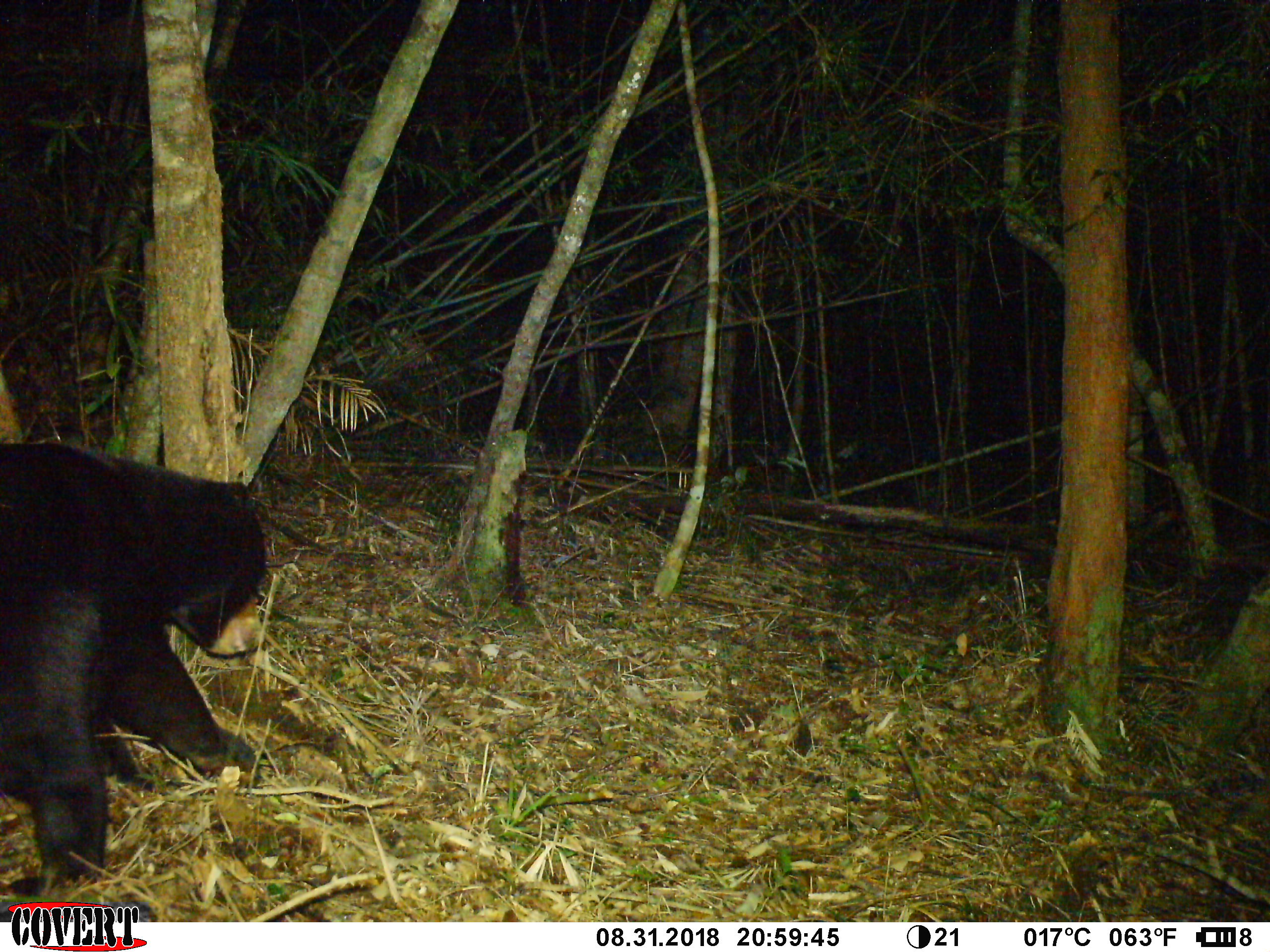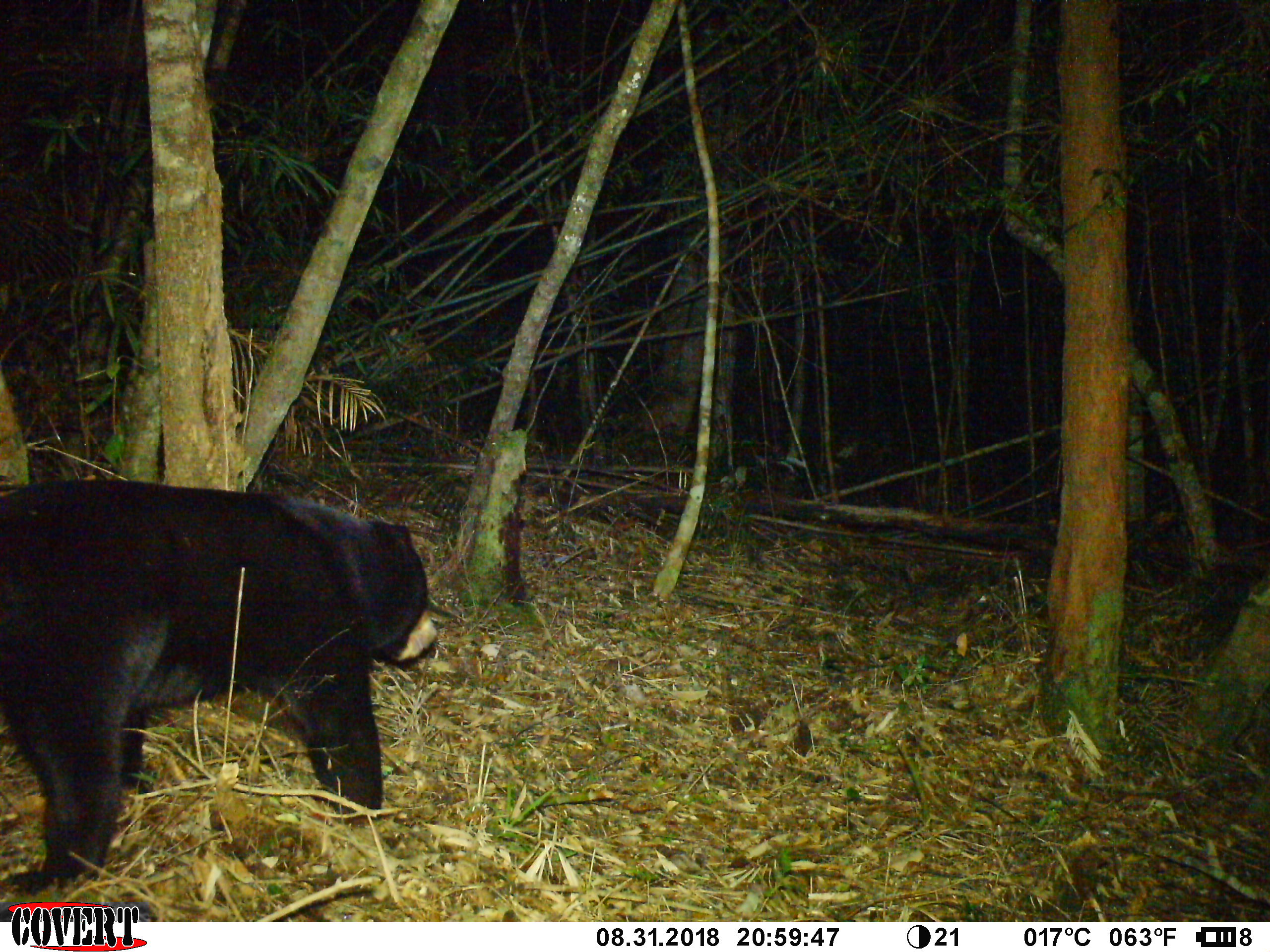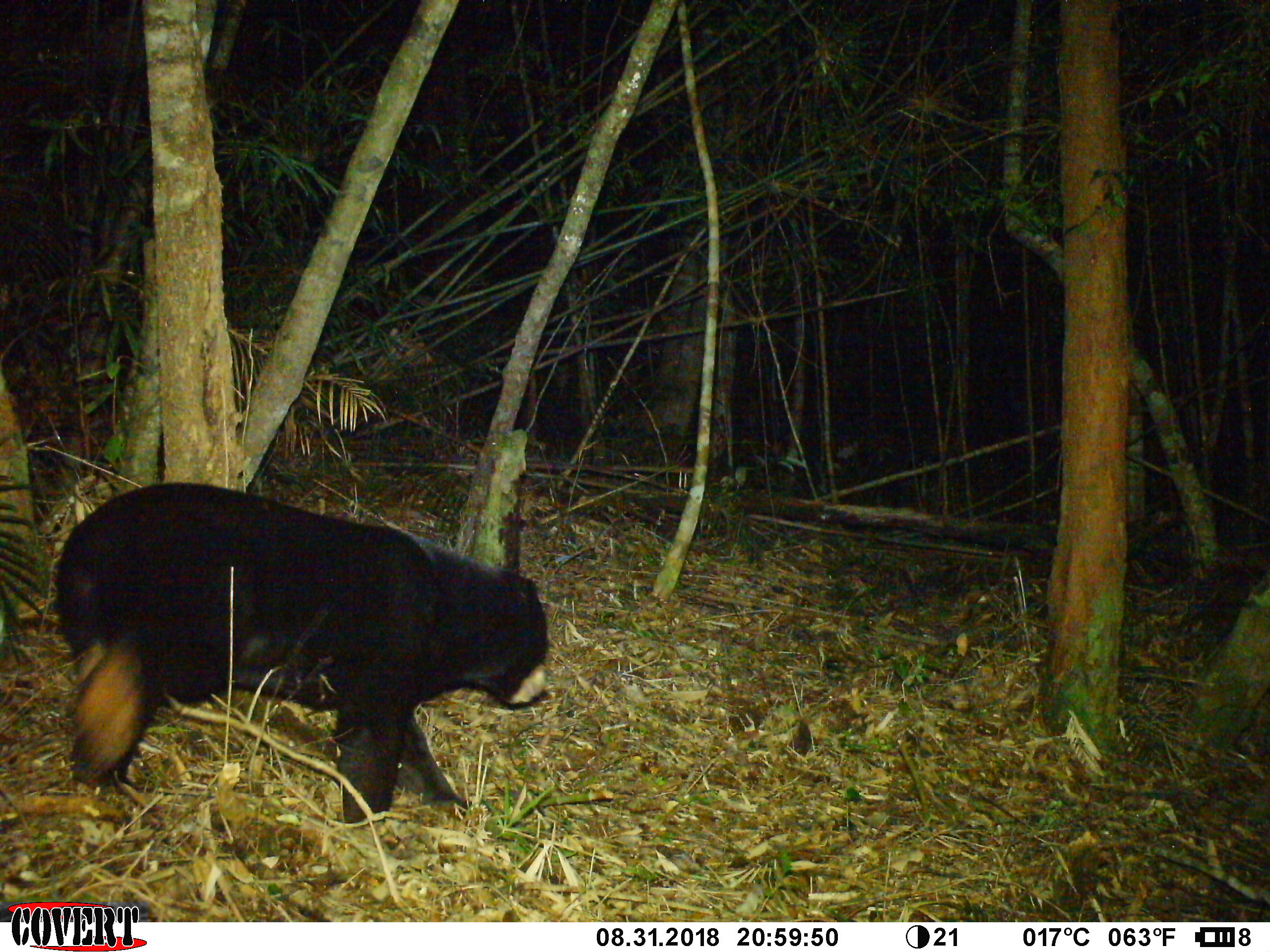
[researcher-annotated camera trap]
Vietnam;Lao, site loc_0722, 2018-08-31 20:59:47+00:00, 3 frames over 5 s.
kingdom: Animalia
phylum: Chordata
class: Mammalia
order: Carnivora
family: Ursidae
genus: Helarctos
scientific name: Helarctos malayanus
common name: sun bear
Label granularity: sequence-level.